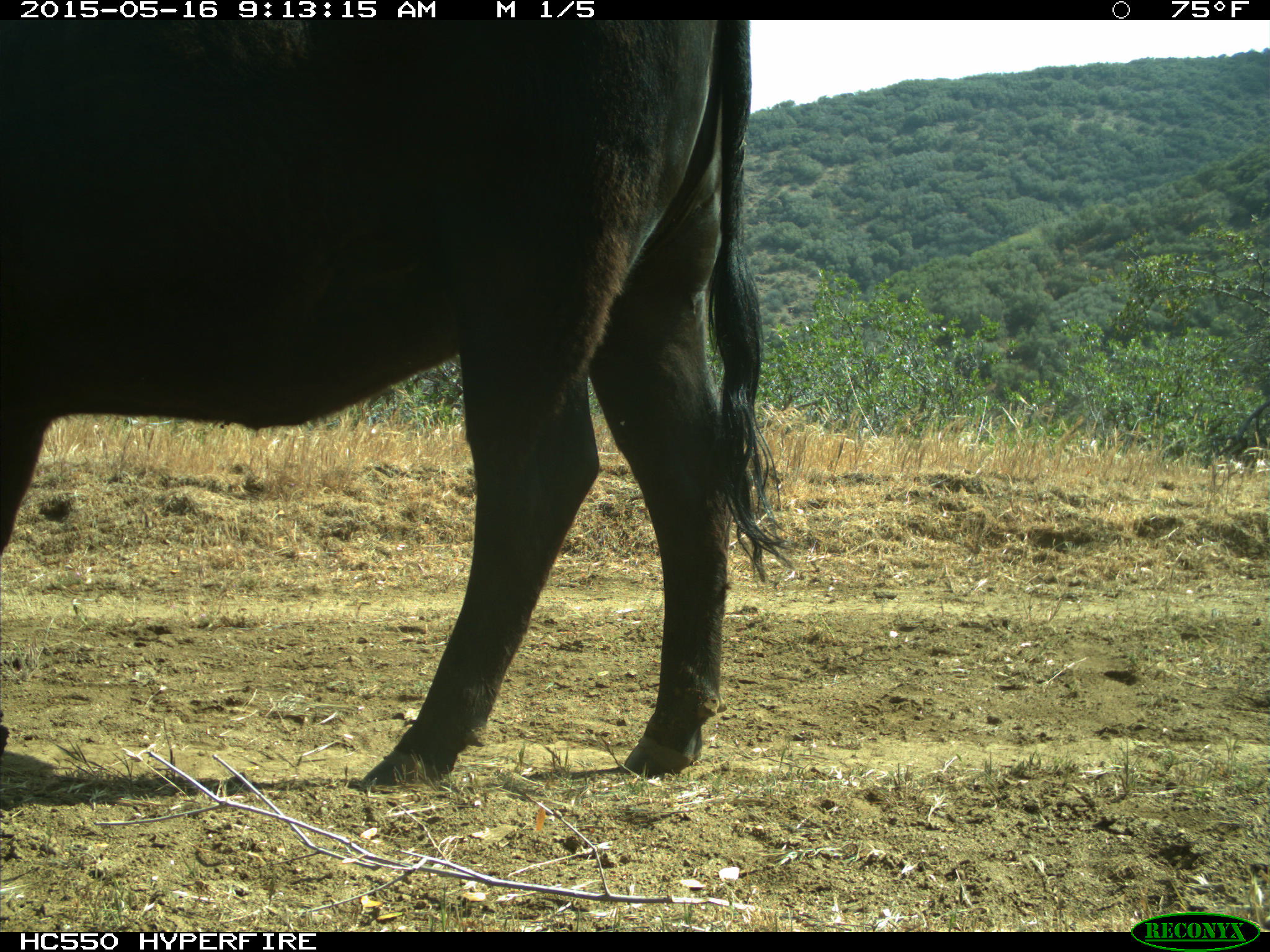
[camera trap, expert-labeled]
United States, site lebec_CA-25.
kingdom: Animalia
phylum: Chordata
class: Mammalia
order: Artiodactyla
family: Bovidae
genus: Bos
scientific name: Bos taurus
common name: domestic cow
Bos taurus (domestic cow).